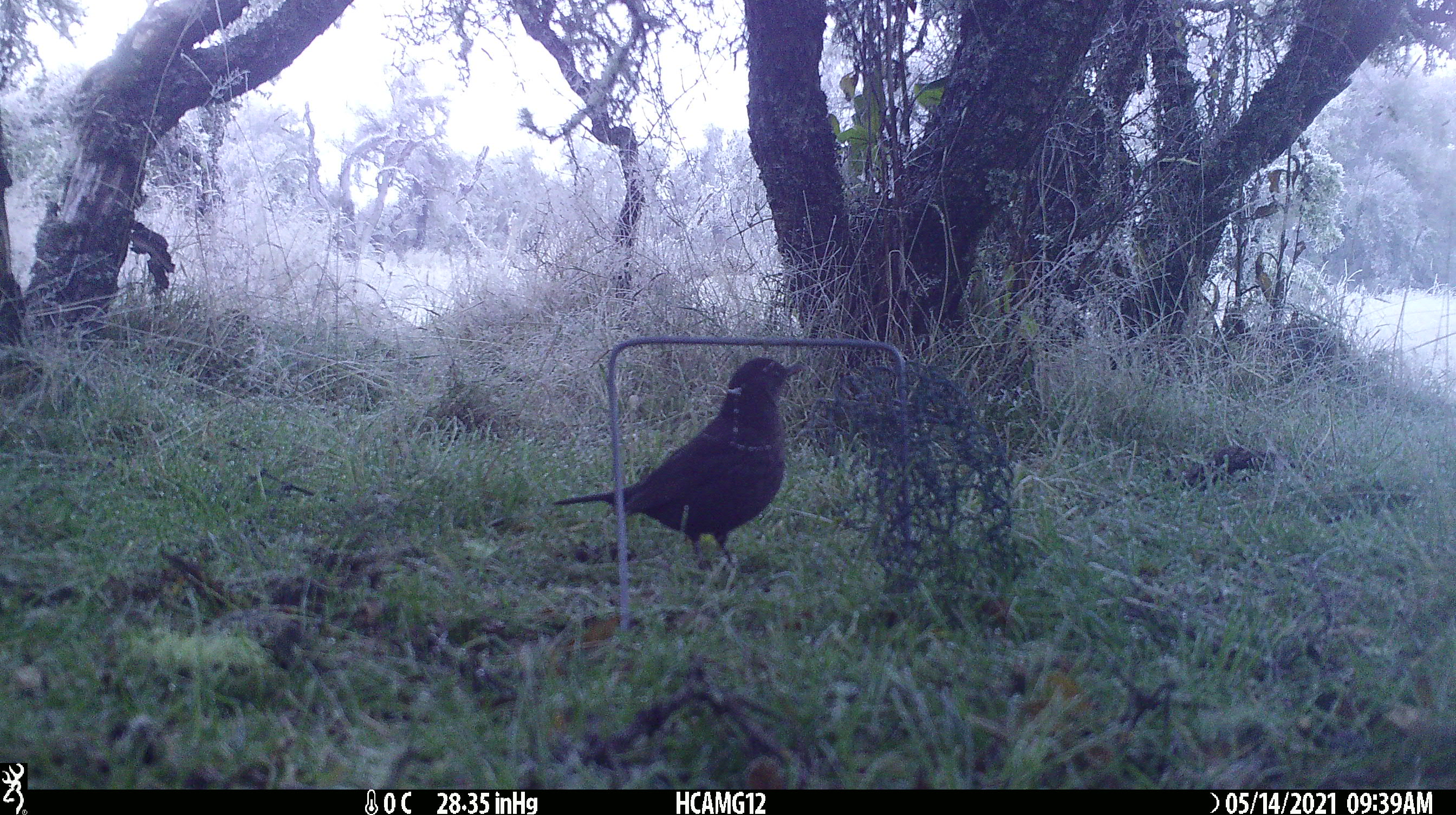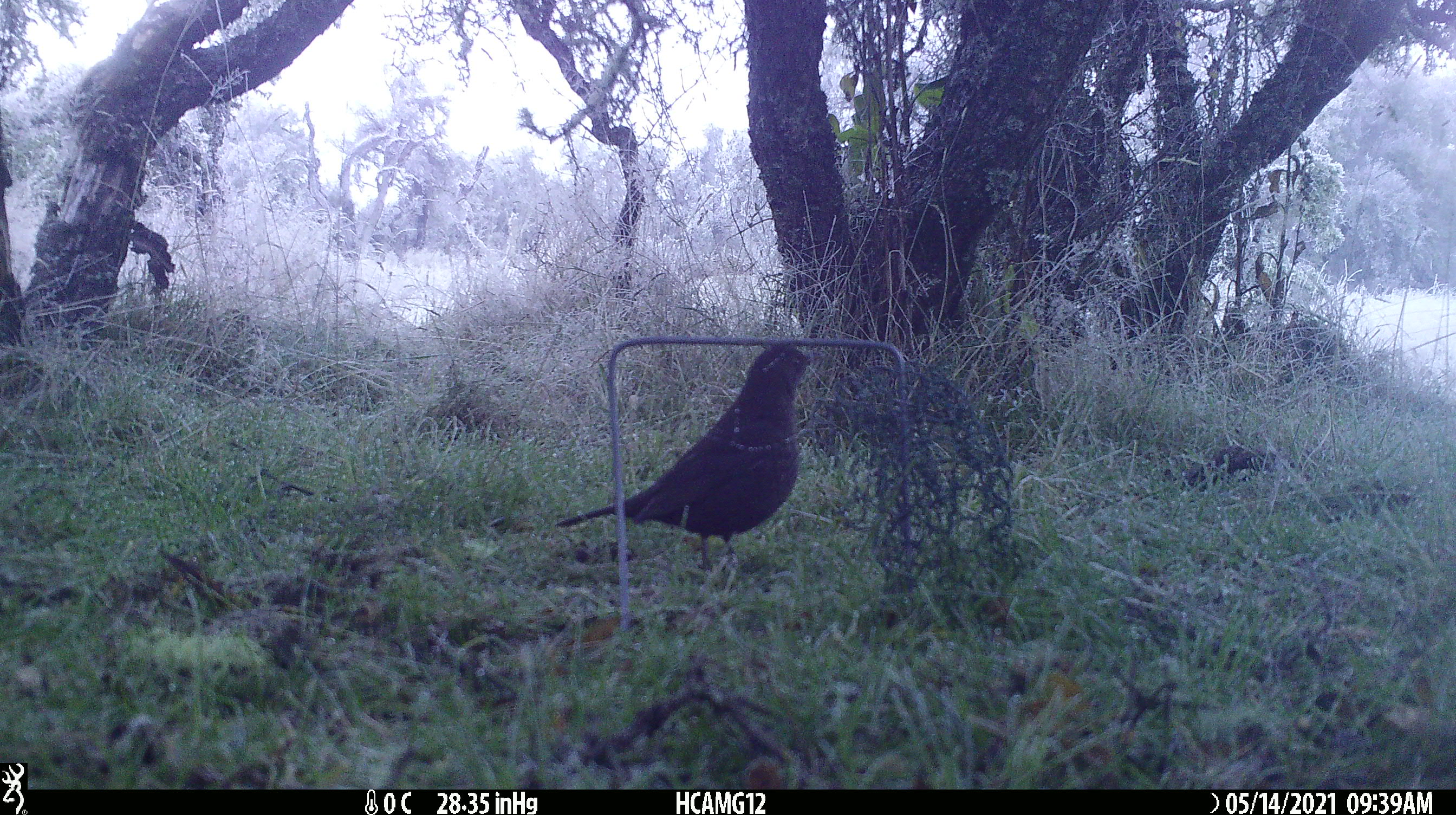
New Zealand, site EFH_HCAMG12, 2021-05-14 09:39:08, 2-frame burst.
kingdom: Animalia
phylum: Chordata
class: Aves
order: Passeriformes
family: Turdidae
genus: Turdus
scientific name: Turdus merula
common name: eurasian blackbird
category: blackbird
Blackbird (eurasian blackbird) (Turdus merula).